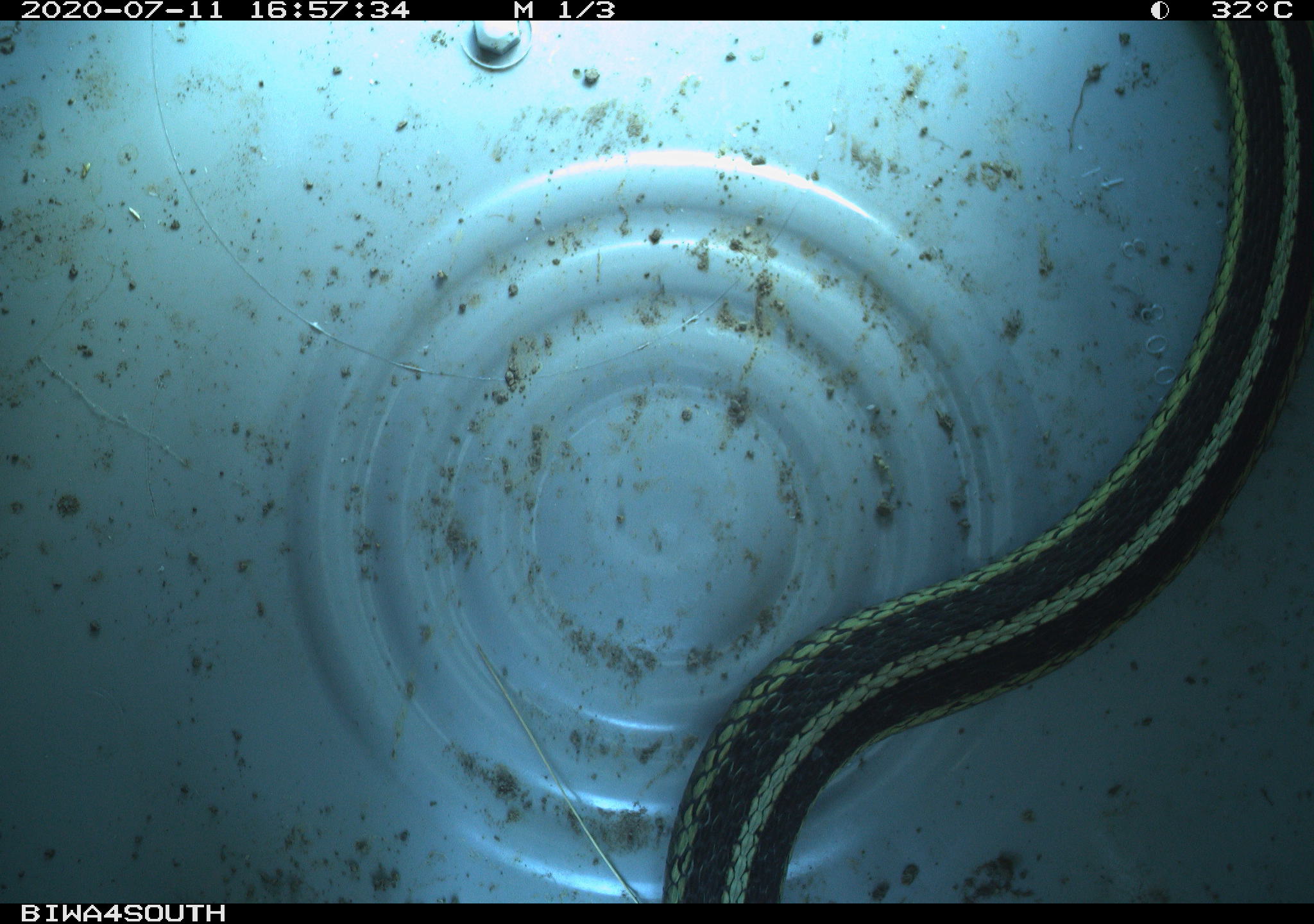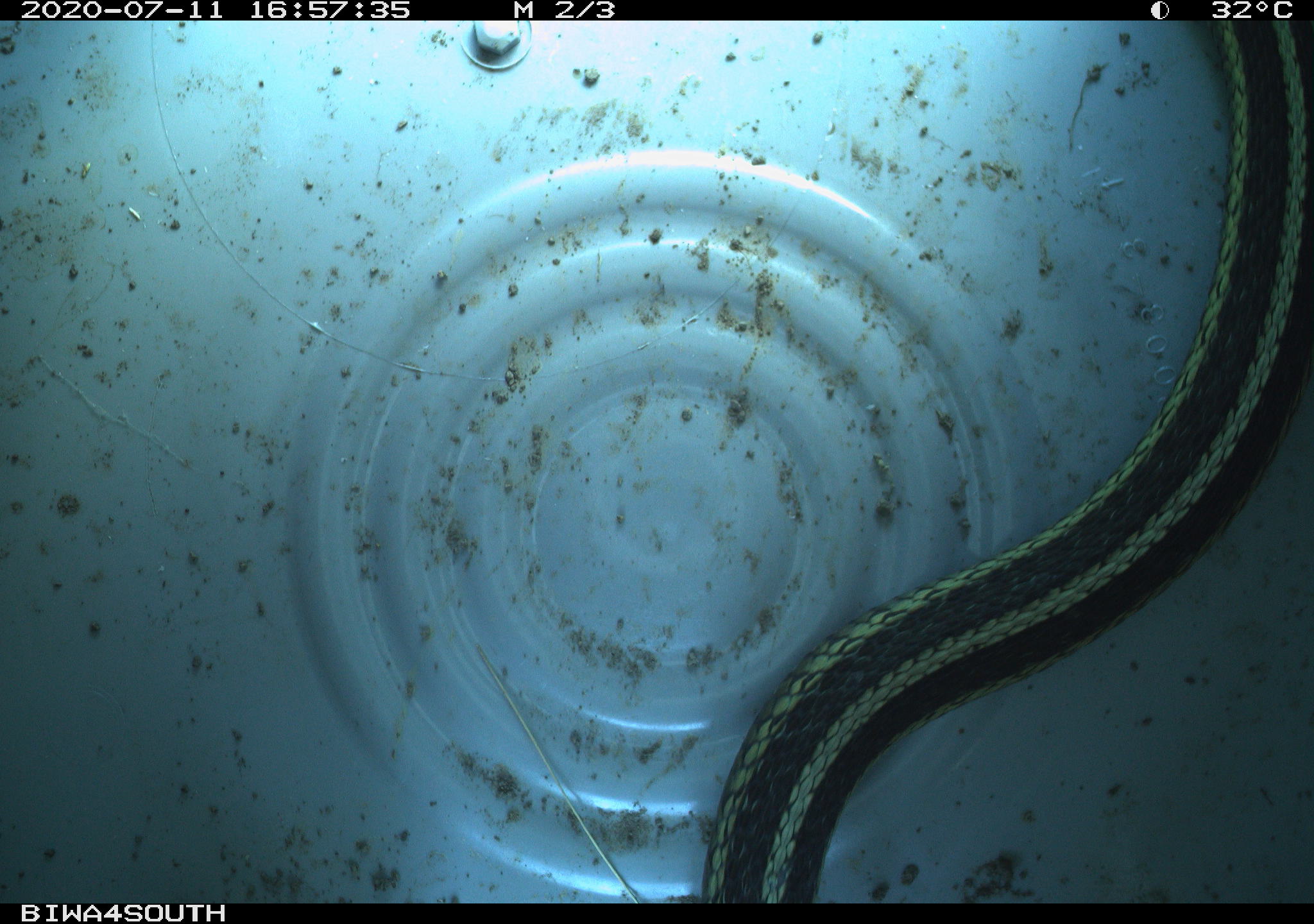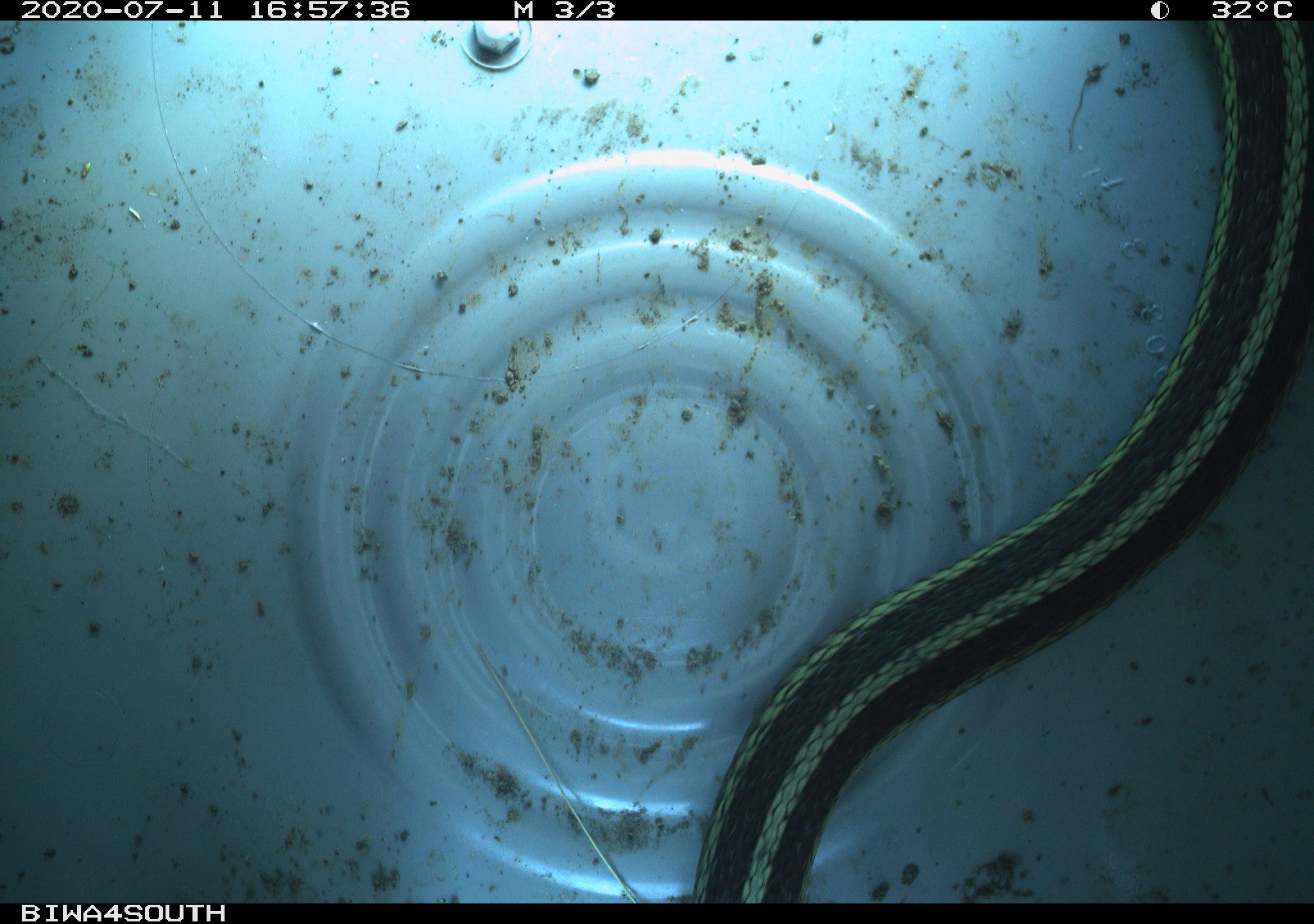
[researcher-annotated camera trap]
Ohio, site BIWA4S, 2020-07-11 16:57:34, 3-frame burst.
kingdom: Animalia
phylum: Chordata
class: Reptilia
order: Squamata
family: Colubridae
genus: Thamnophis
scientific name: Thamnophis sirtalis sirtalis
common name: eastern gartersnake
Eastern gartersnake (Thamnophis sirtalis sirtalis).